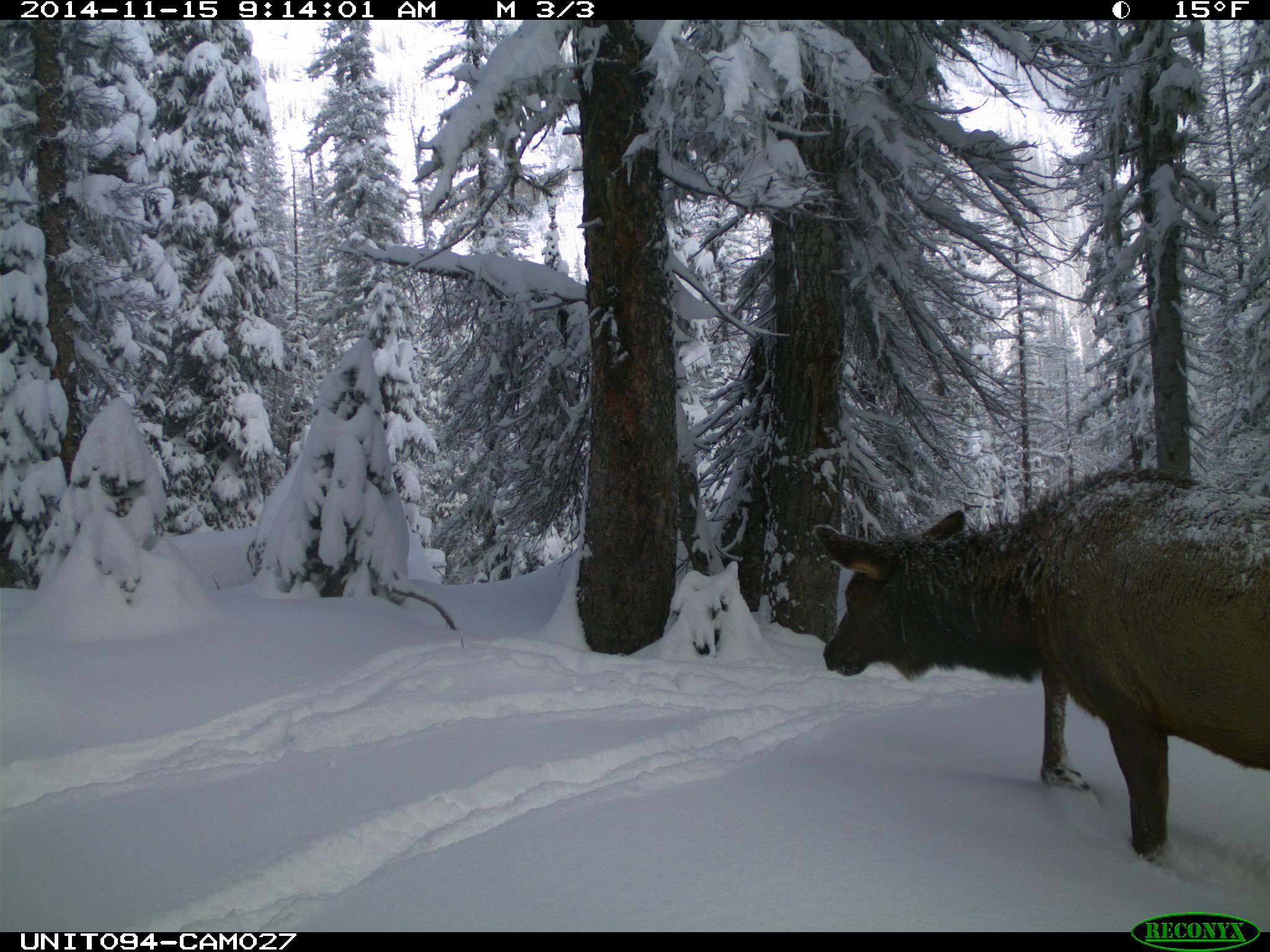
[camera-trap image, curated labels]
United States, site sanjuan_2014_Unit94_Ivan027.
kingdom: Animalia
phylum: Chordata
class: Mammalia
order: Artiodactyla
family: Cervidae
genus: Cervus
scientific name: Cervus elaphus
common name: red deer